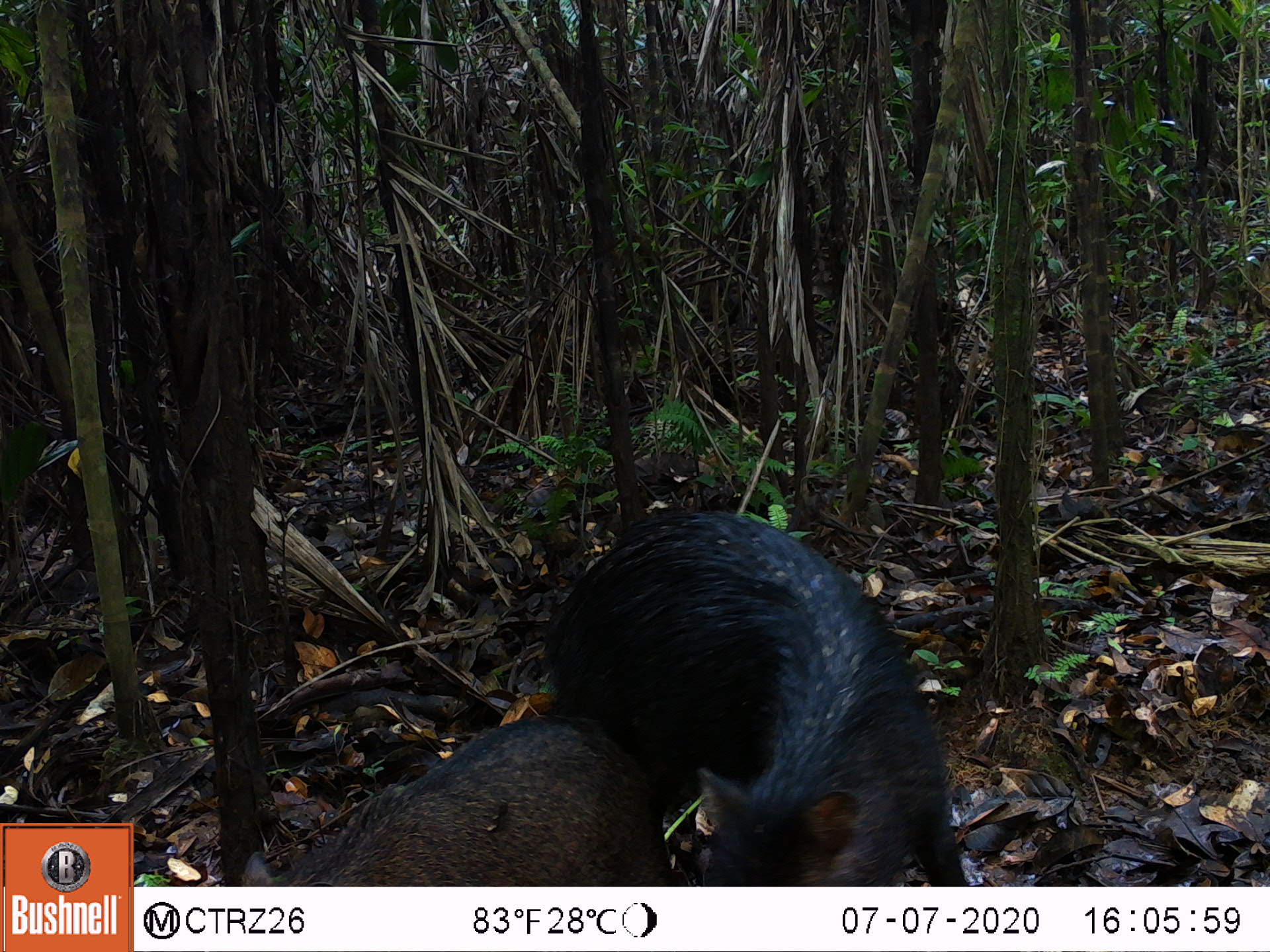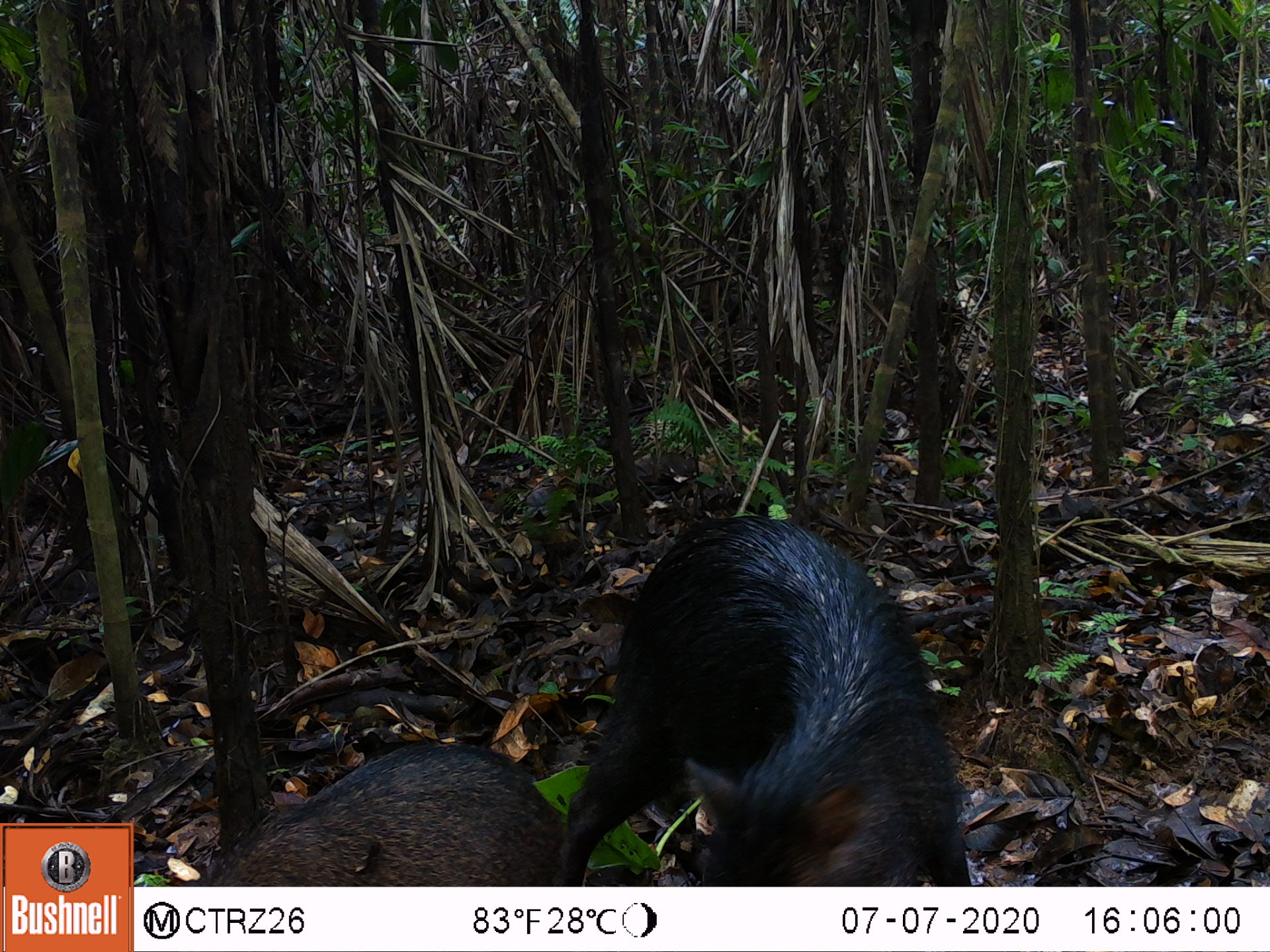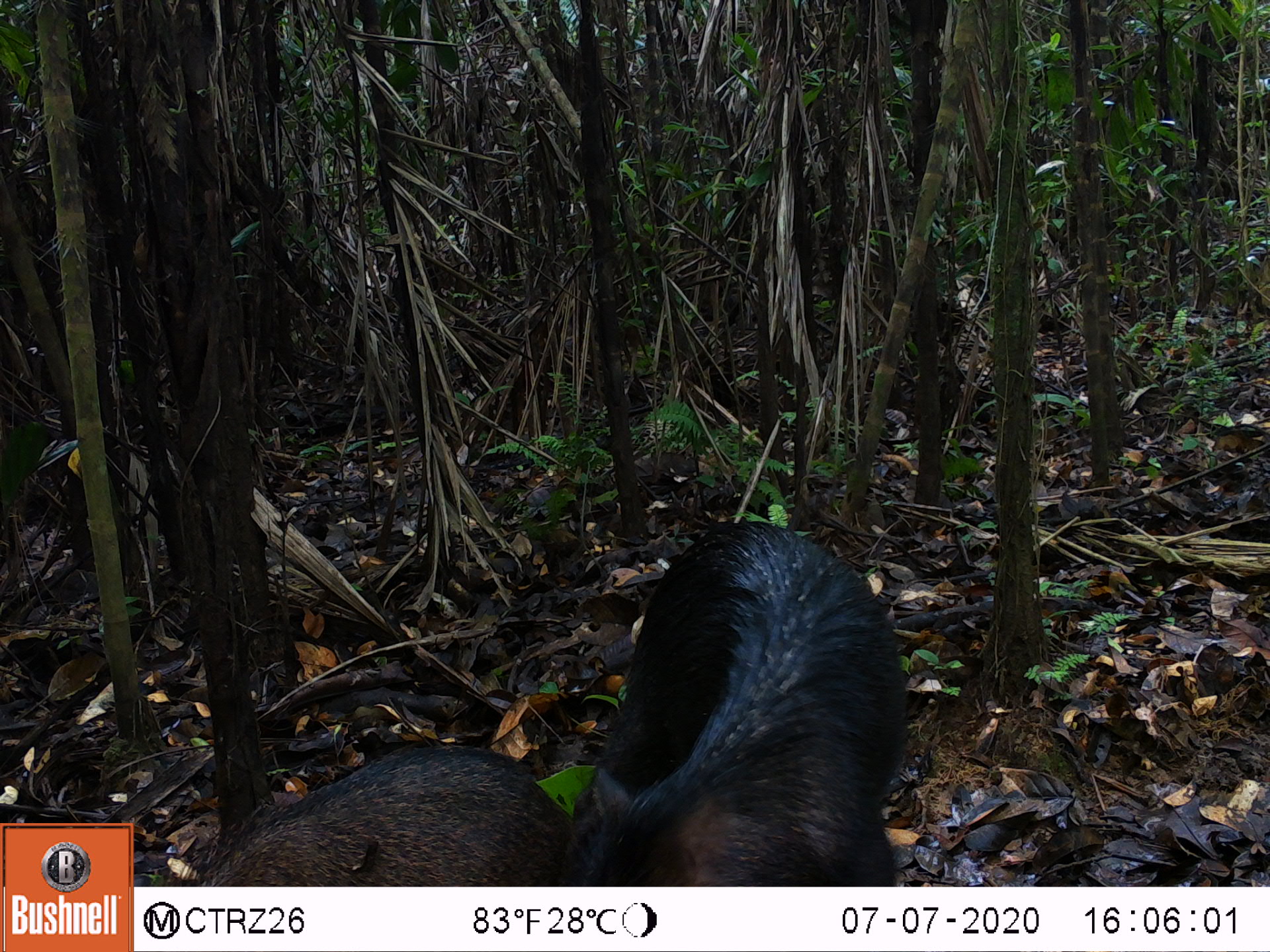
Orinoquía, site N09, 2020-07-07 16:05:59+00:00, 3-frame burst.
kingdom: Animalia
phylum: Chordata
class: Mammalia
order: Artiodactyla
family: Tayassuidae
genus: Tayassu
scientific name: Tayassu pecari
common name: white-lipped peccary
White-lipped peccary (Tayassu pecari).